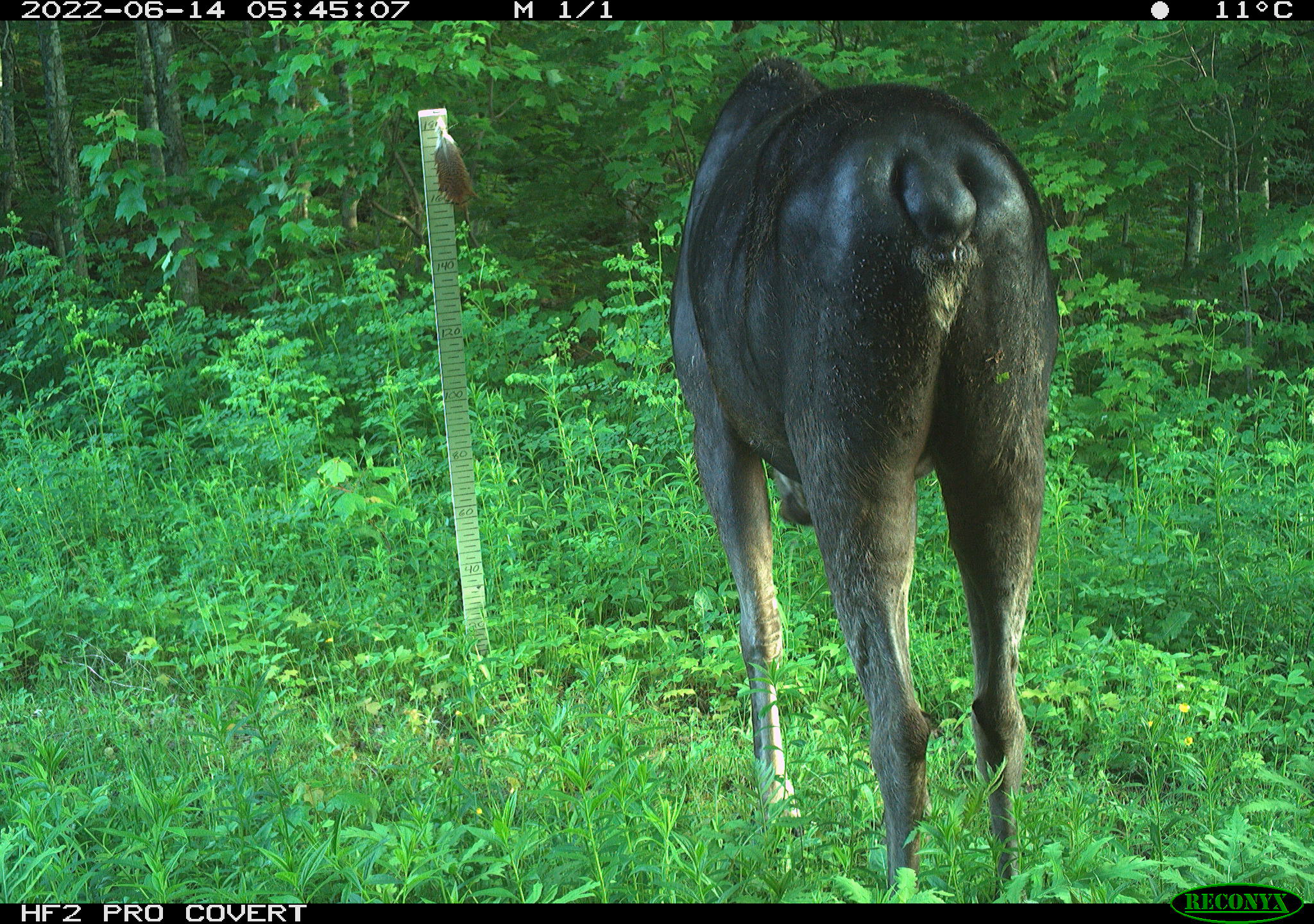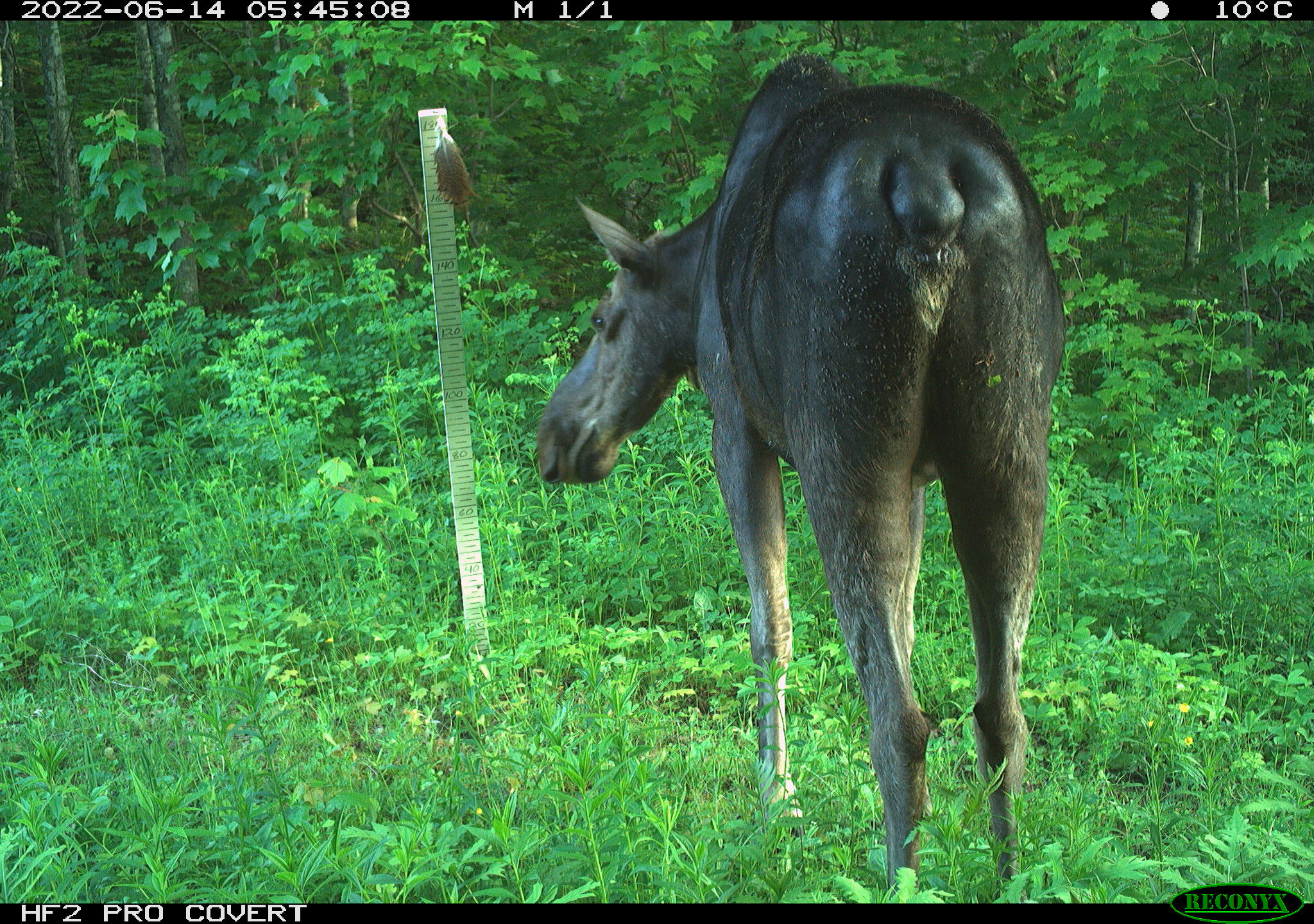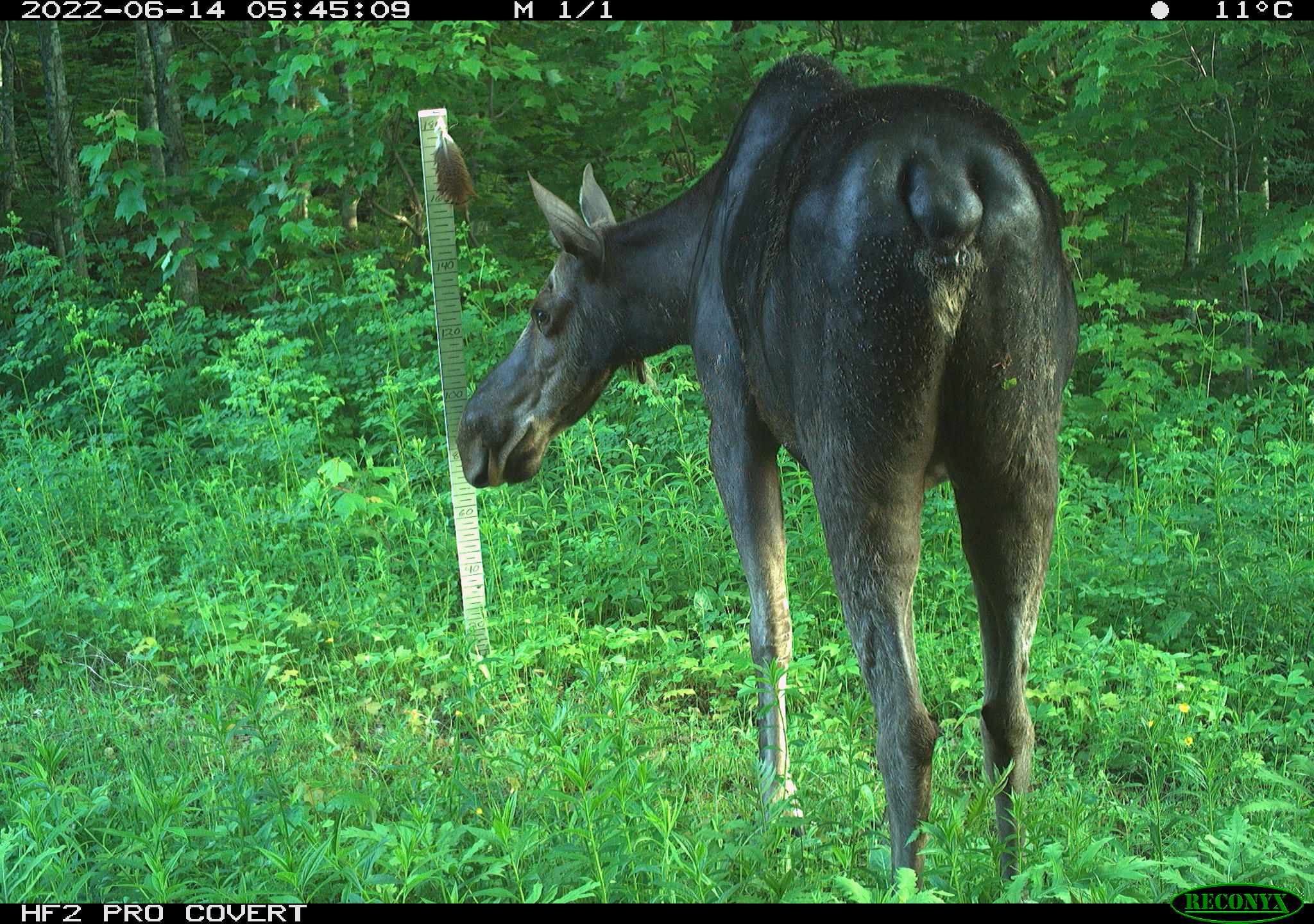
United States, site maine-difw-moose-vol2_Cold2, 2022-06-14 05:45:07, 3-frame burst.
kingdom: Animalia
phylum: Chordata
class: Mammalia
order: Artiodactyla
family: Cervidae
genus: Alces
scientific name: Alces alces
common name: moose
Moose (Alces alces).